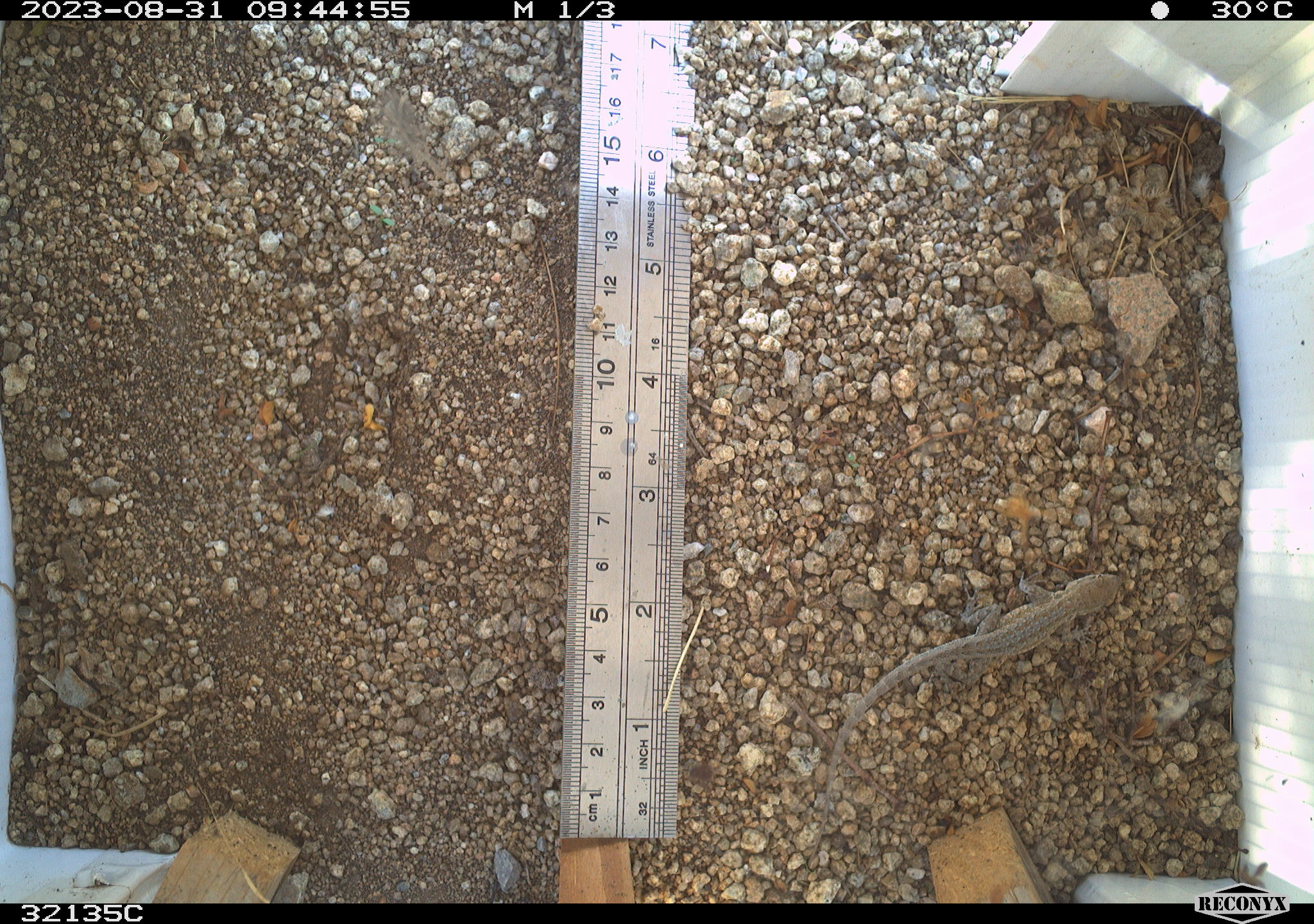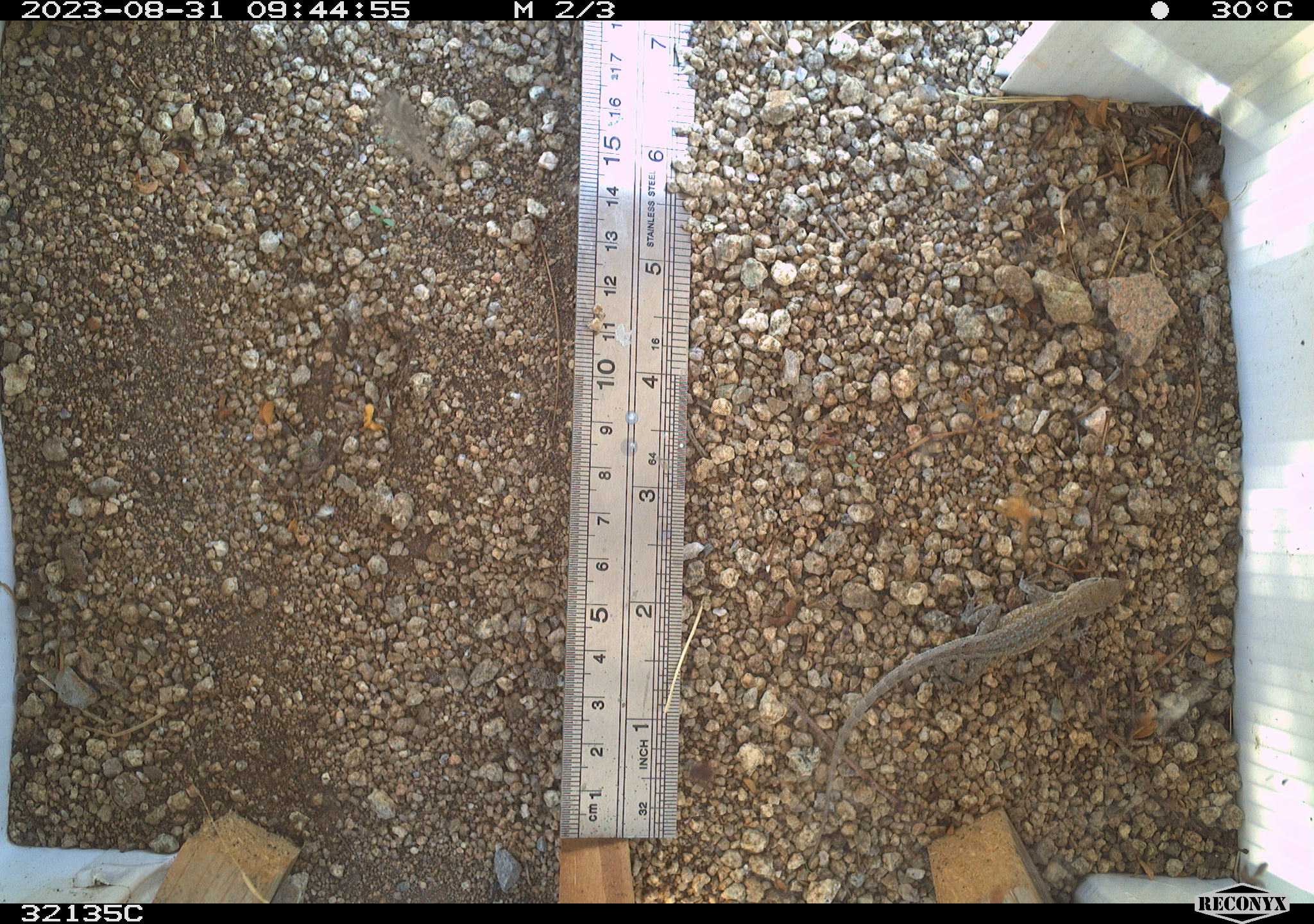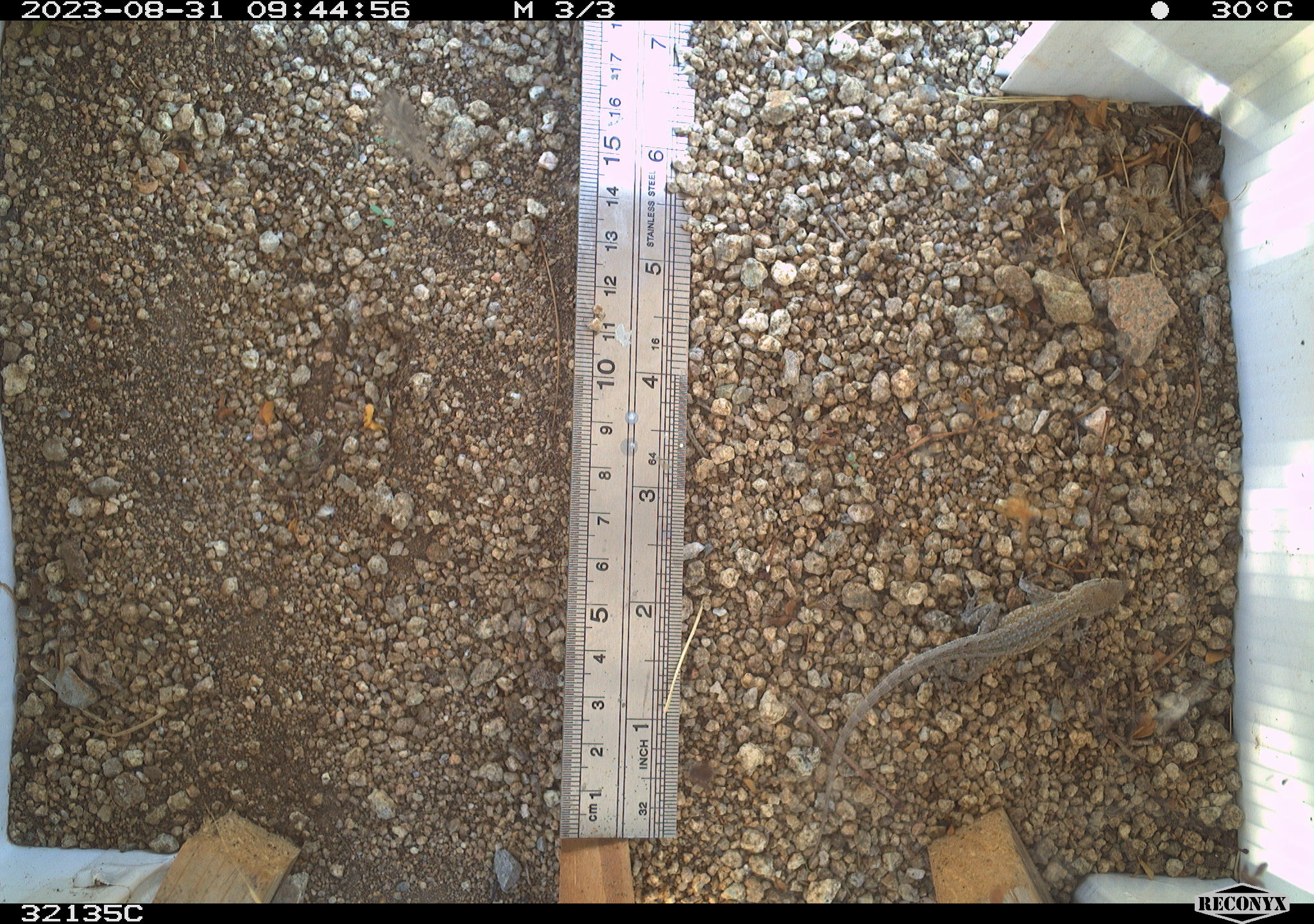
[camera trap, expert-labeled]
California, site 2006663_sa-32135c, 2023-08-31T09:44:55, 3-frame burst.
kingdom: Animalia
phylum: Chordata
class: Reptilia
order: Squamata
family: Phrynosomatidae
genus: Uta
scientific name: Uta stansburiana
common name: common side-blotched lizard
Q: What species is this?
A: Common side-blotched lizard (Uta stansburiana).